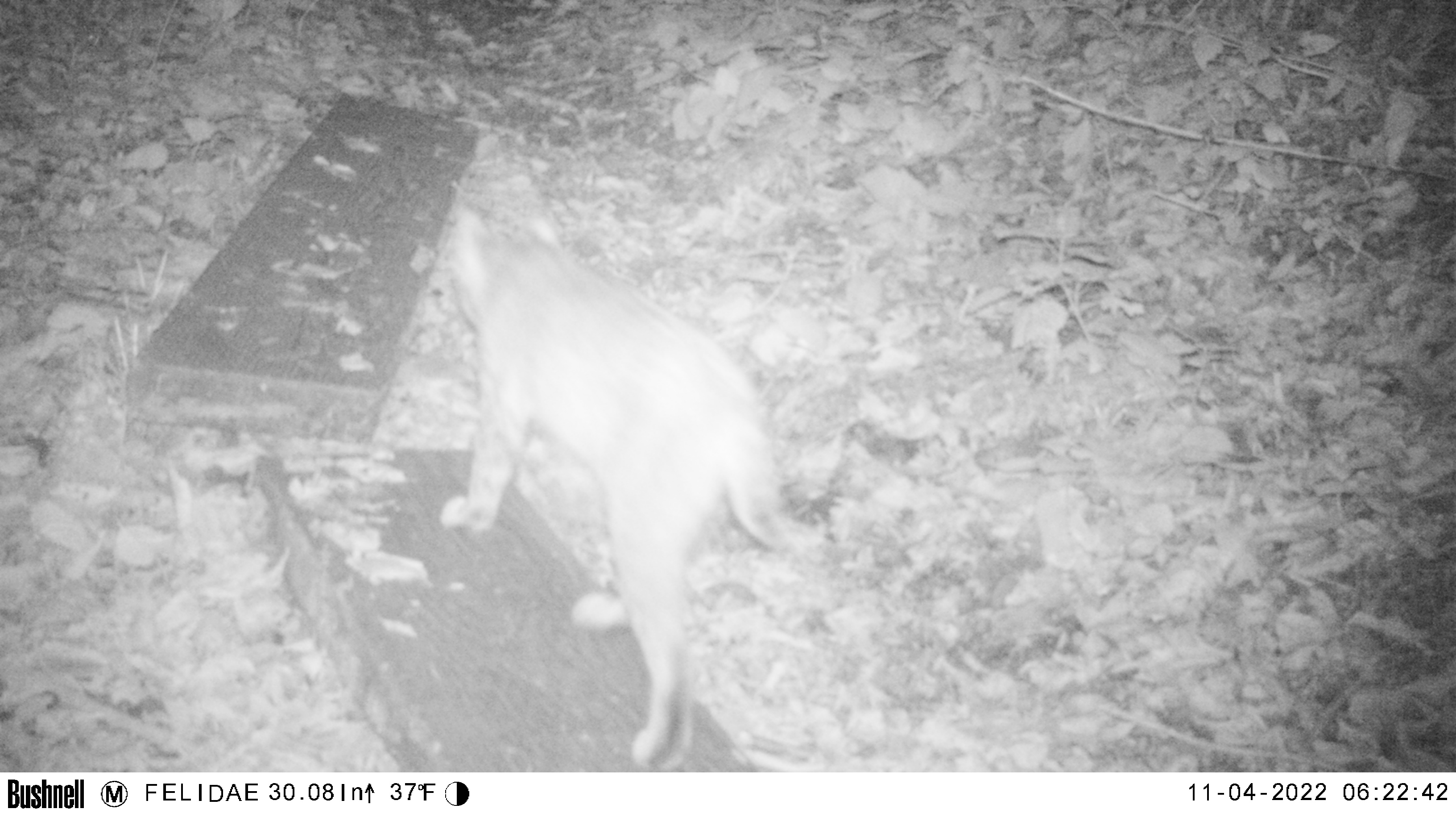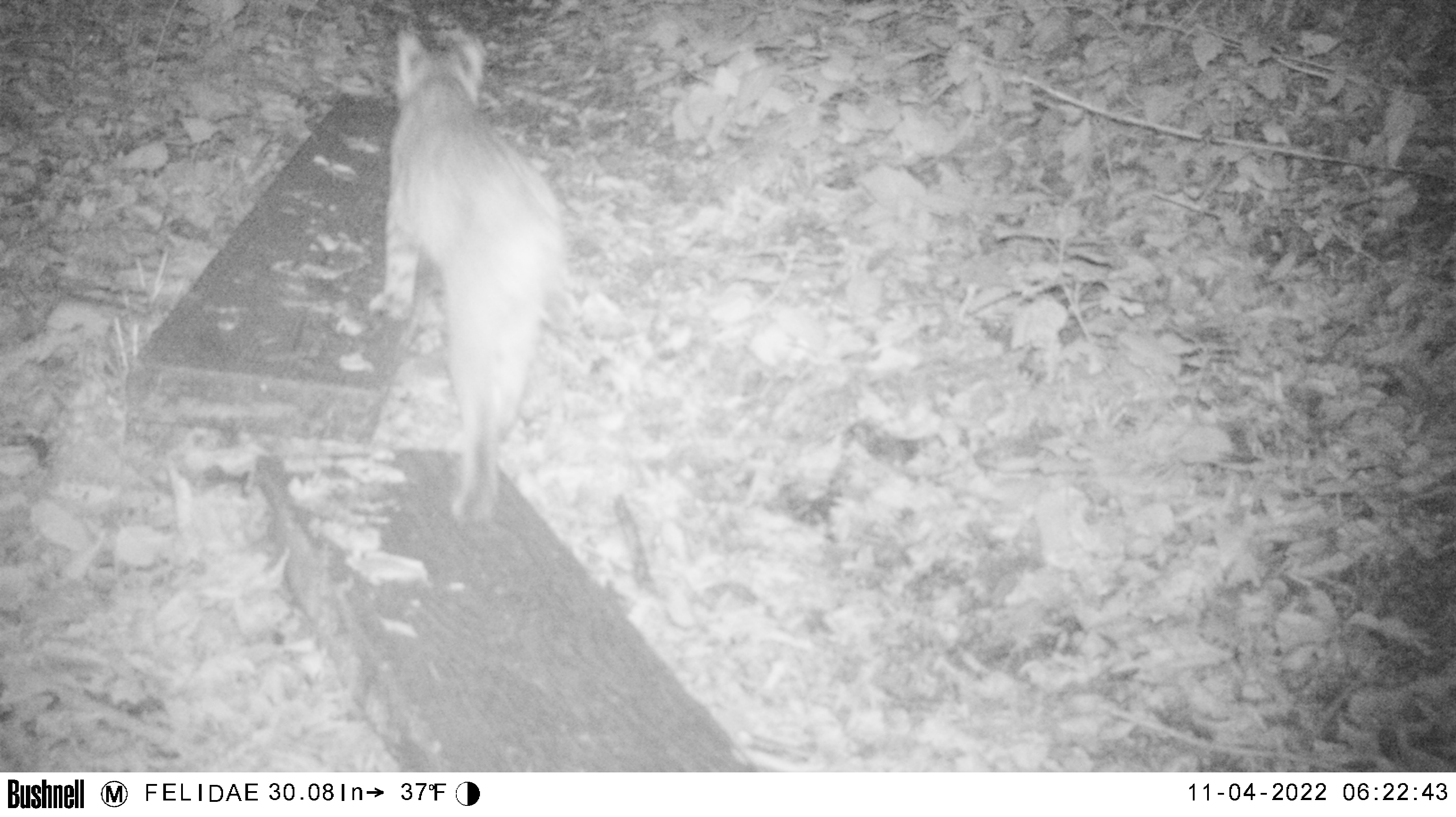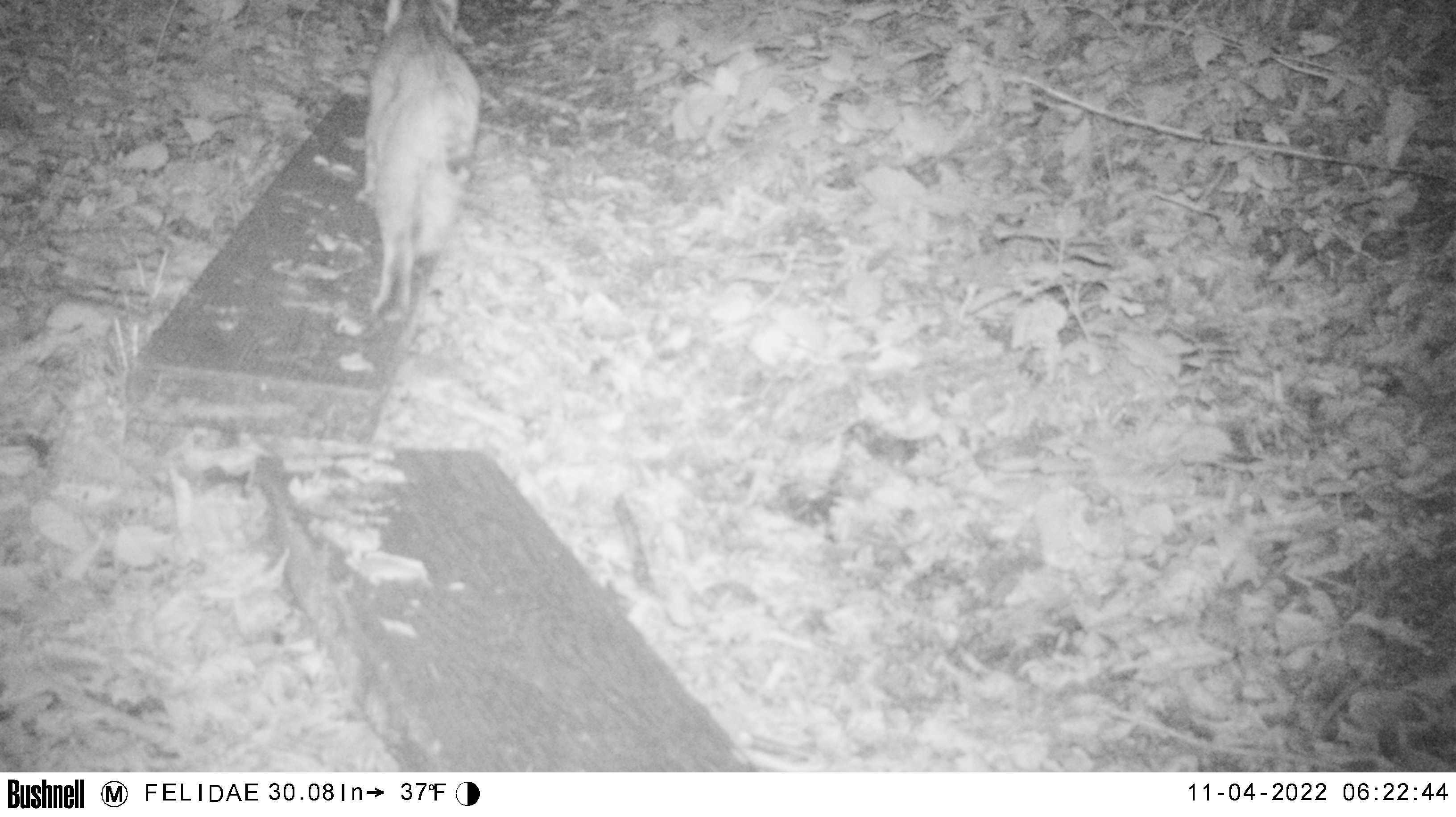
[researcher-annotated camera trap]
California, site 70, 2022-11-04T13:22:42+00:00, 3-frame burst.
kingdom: Animalia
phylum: Chordata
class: Mammalia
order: Carnivora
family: Felidae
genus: Lynx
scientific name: Lynx rufus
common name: bobcat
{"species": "bobcat (Lynx rufus)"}